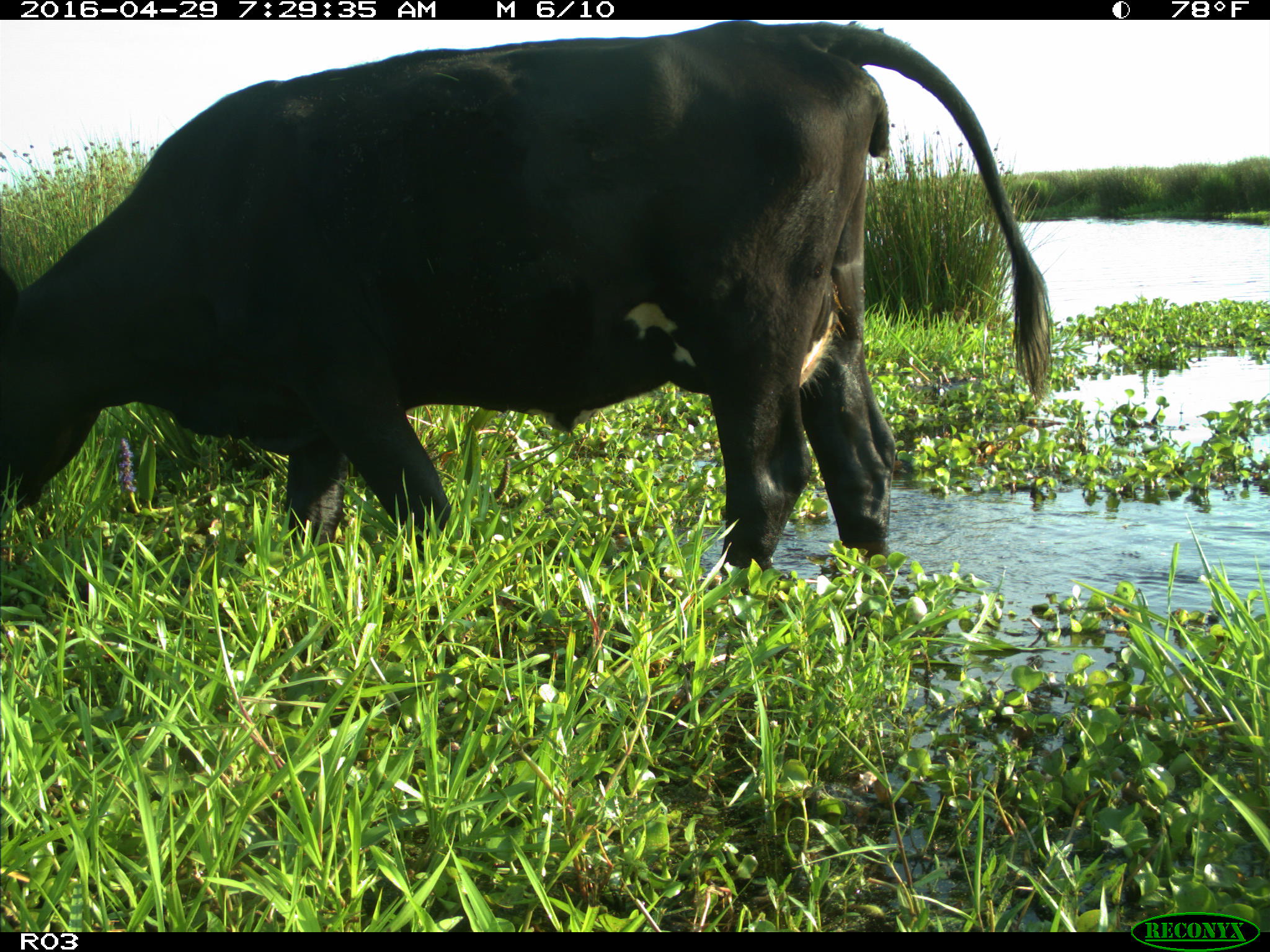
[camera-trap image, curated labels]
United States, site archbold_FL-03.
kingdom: Animalia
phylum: Chordata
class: Mammalia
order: Artiodactyla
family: Bovidae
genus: Bos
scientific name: Bos taurus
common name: domestic cow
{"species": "Bos taurus (domestic cow)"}